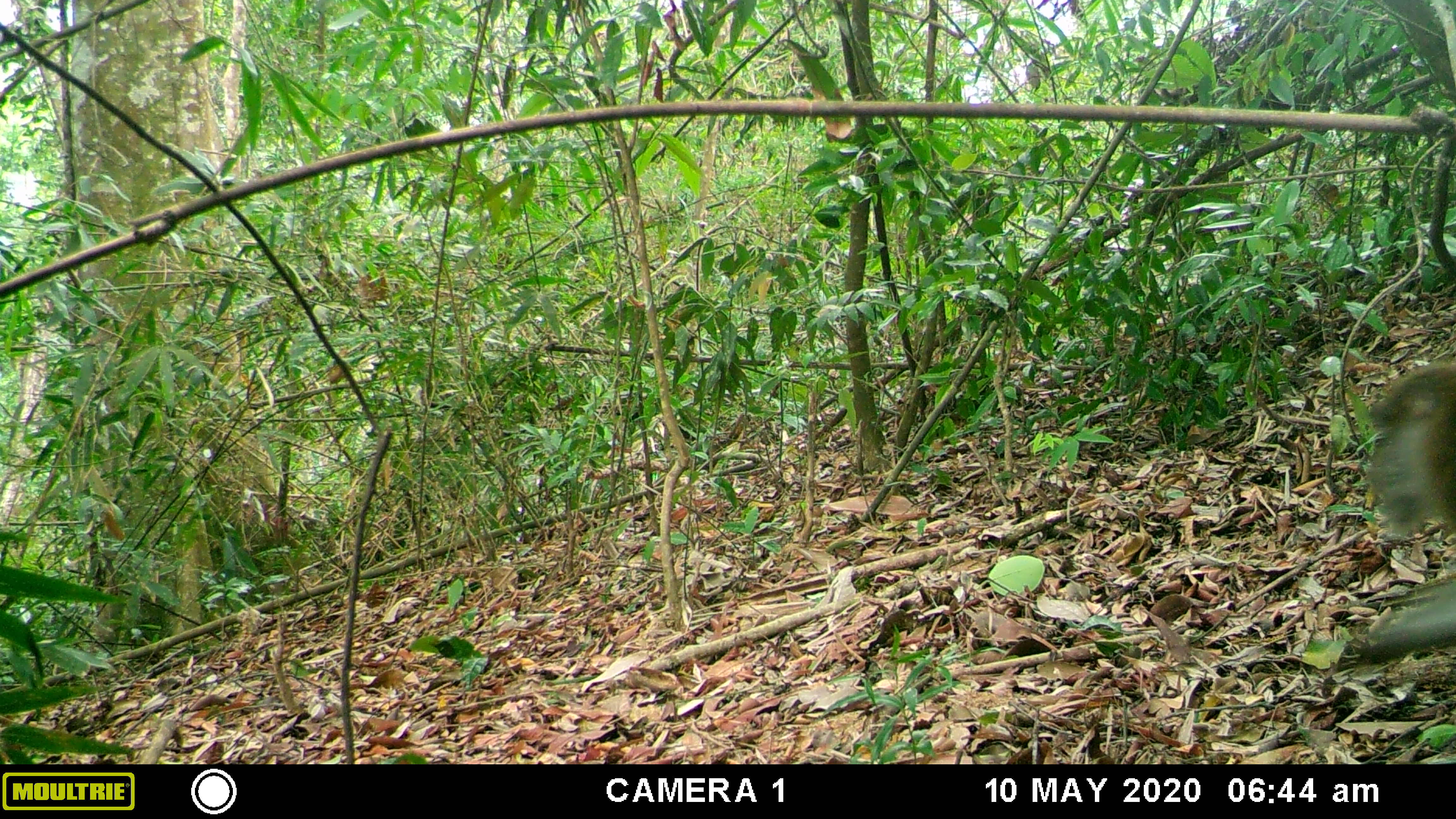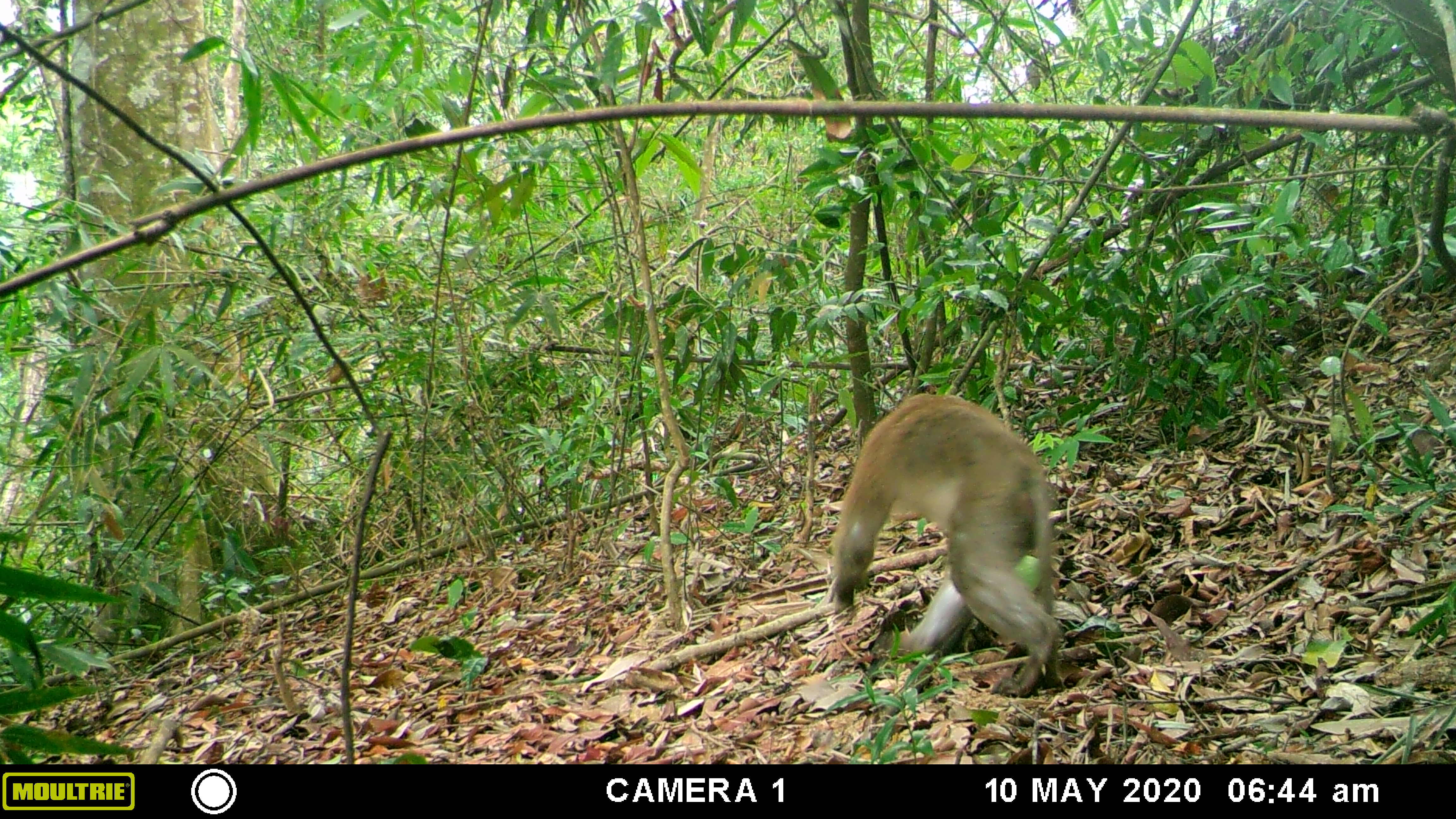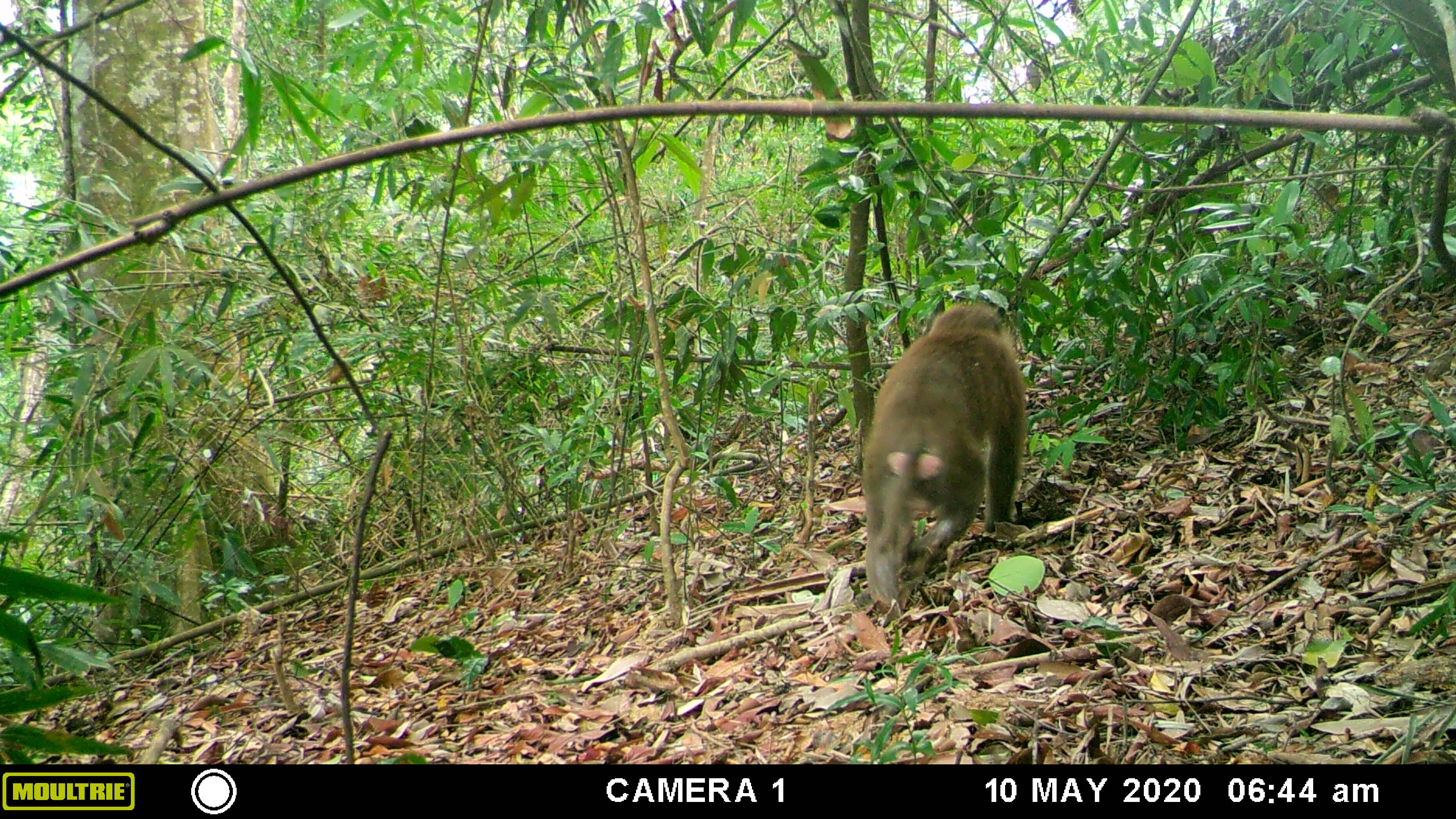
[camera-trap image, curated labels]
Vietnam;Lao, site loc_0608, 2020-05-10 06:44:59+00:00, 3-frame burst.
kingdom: Animalia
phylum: Chordata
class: Mammalia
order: Primates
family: Cercopithecidae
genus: Macaca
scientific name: Macaca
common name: macaques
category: assam or rhesus macaque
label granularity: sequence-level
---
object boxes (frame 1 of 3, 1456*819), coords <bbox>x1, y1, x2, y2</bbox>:
assam or rhesus macaque: <bbox>1356, 365, 1456, 669</bbox>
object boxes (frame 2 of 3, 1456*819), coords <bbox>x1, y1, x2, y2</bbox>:
assam or rhesus macaque: <bbox>826, 390, 1068, 698</bbox>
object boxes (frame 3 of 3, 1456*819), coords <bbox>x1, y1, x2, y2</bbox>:
assam or rhesus macaque: <bbox>858, 297, 1027, 619</bbox>